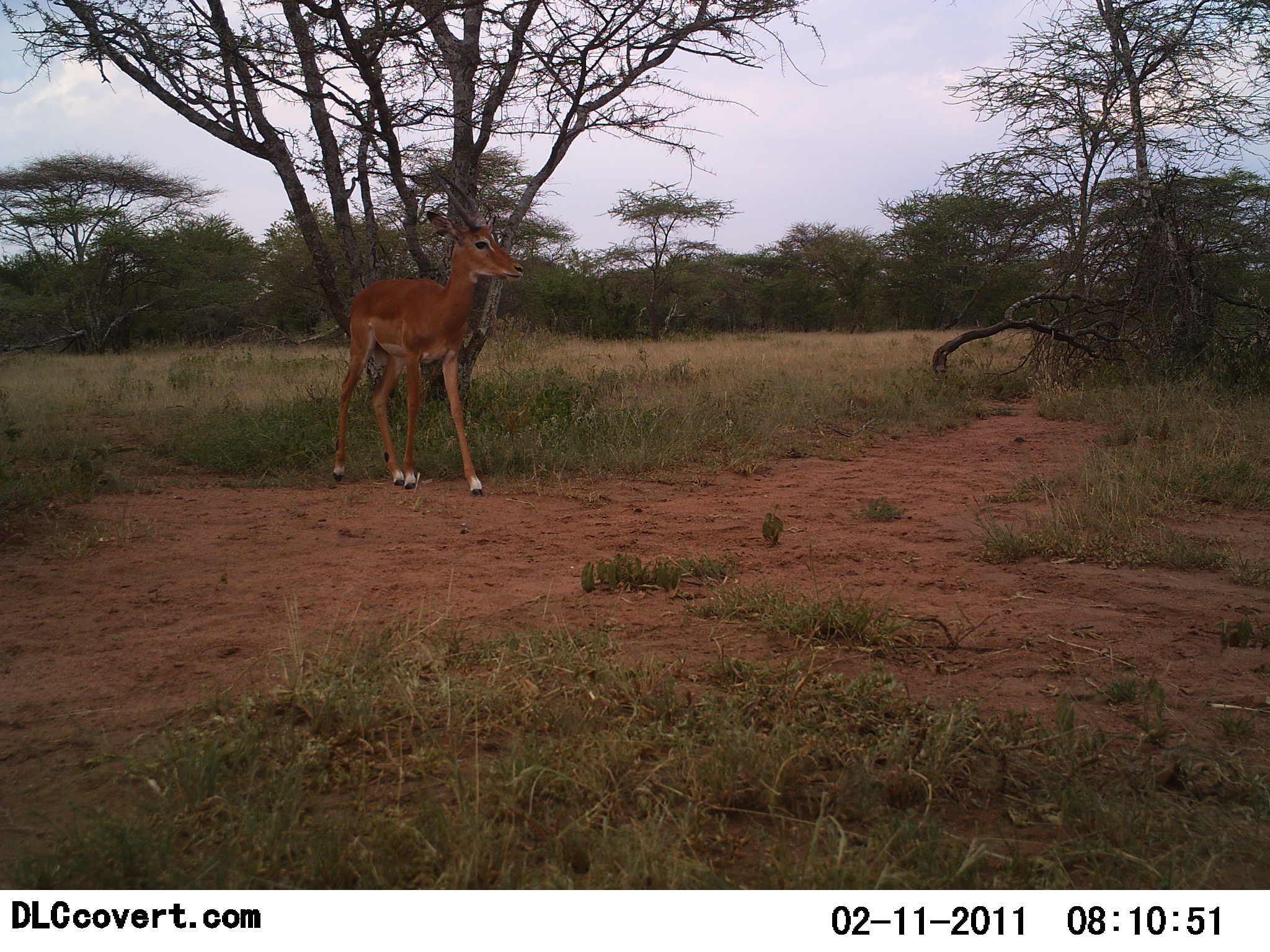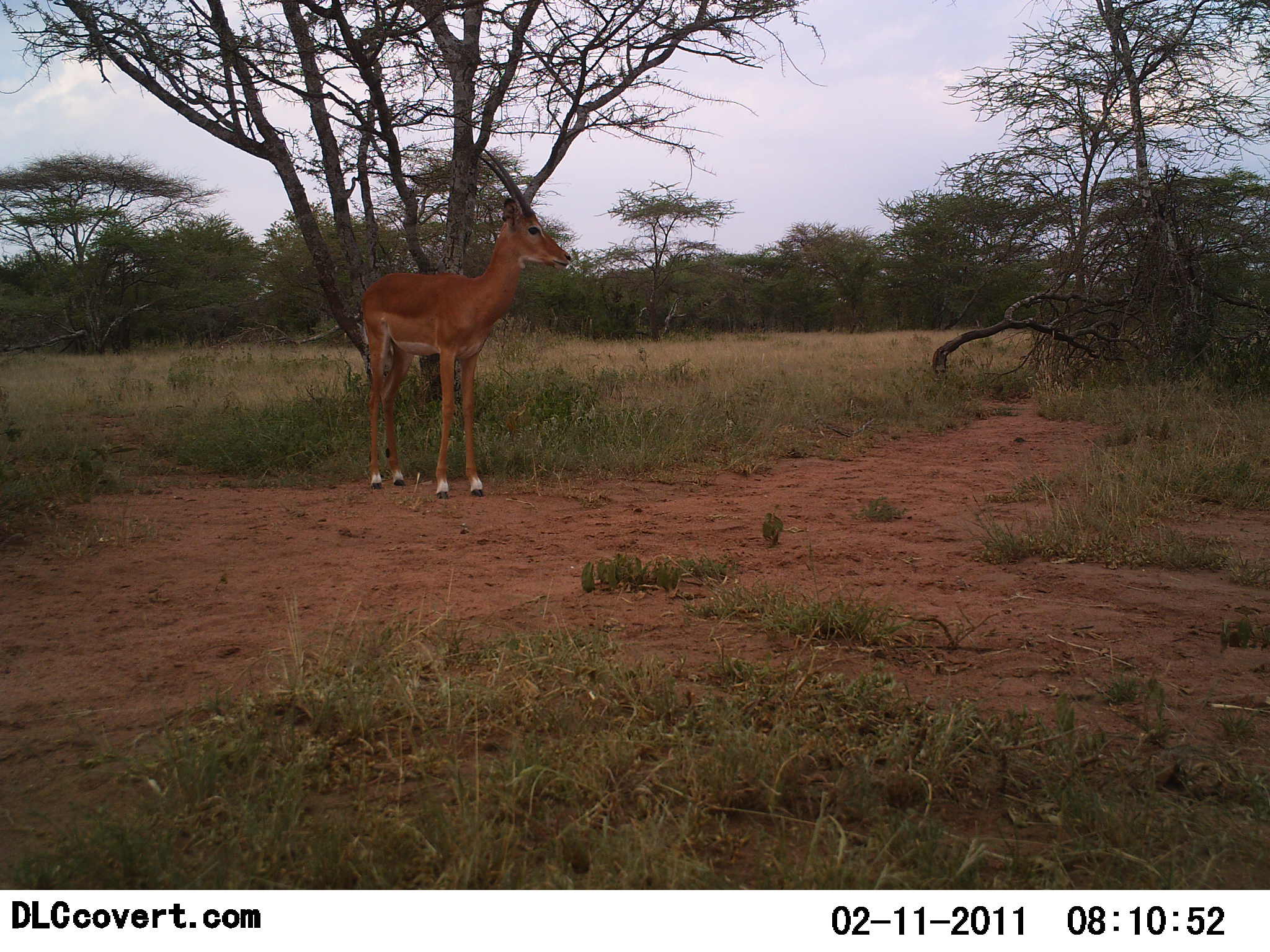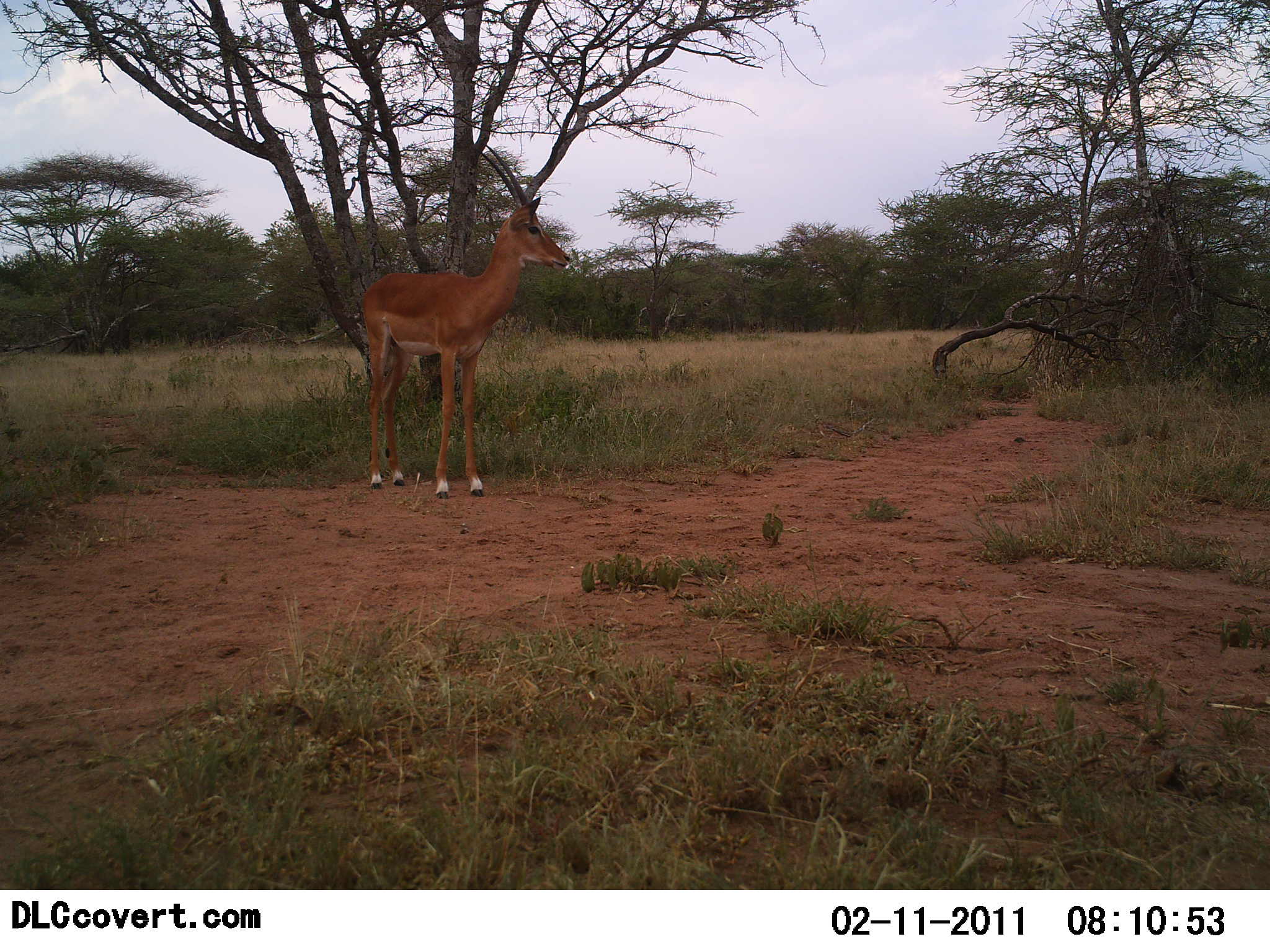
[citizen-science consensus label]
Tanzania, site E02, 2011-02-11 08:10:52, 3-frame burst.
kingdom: Animalia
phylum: Chordata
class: Mammalia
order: Artiodactyla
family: Bovidae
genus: Aepyceros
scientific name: Aepyceros melampus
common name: impala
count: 1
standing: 80%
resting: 0%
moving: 40%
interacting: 0%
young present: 0%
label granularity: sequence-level